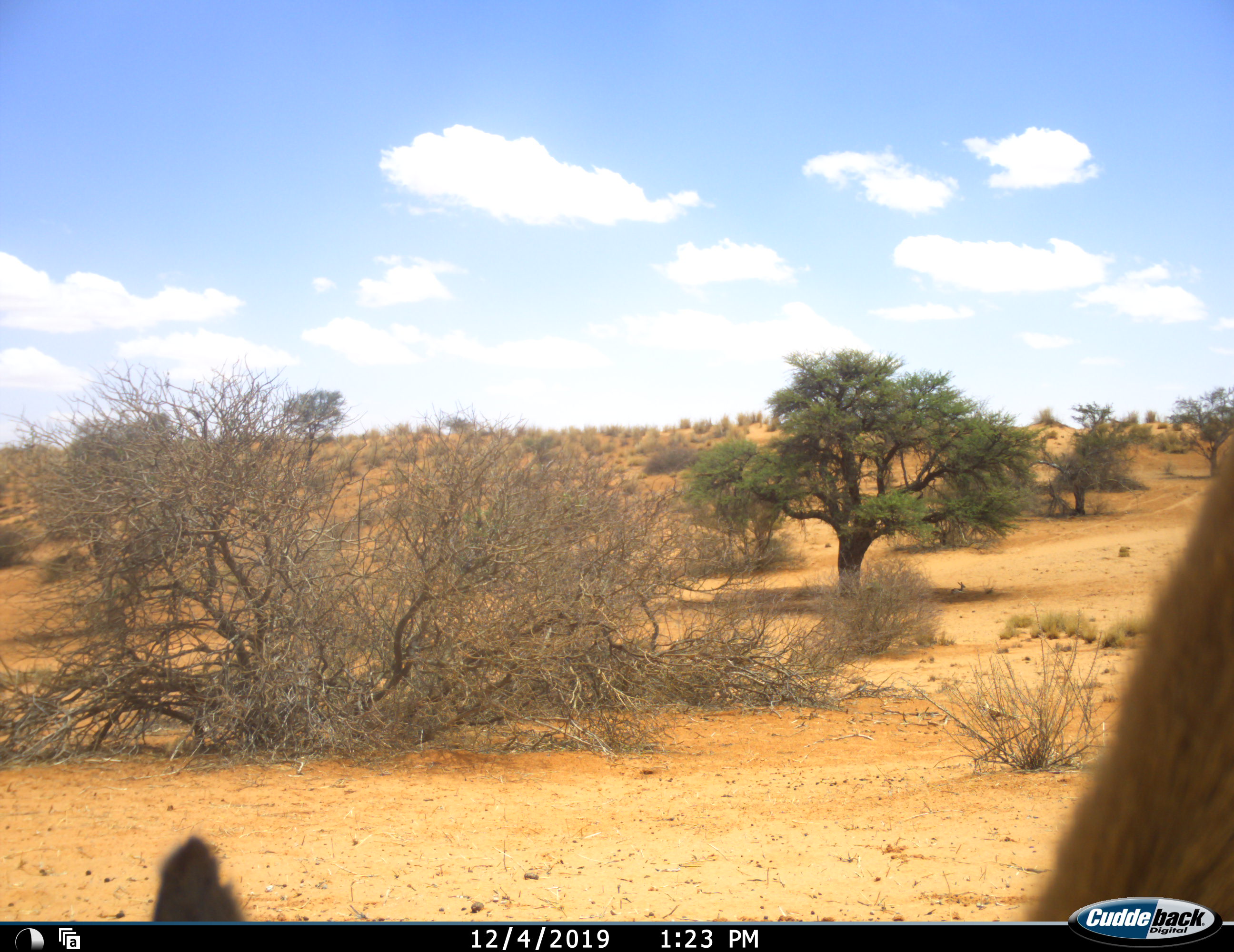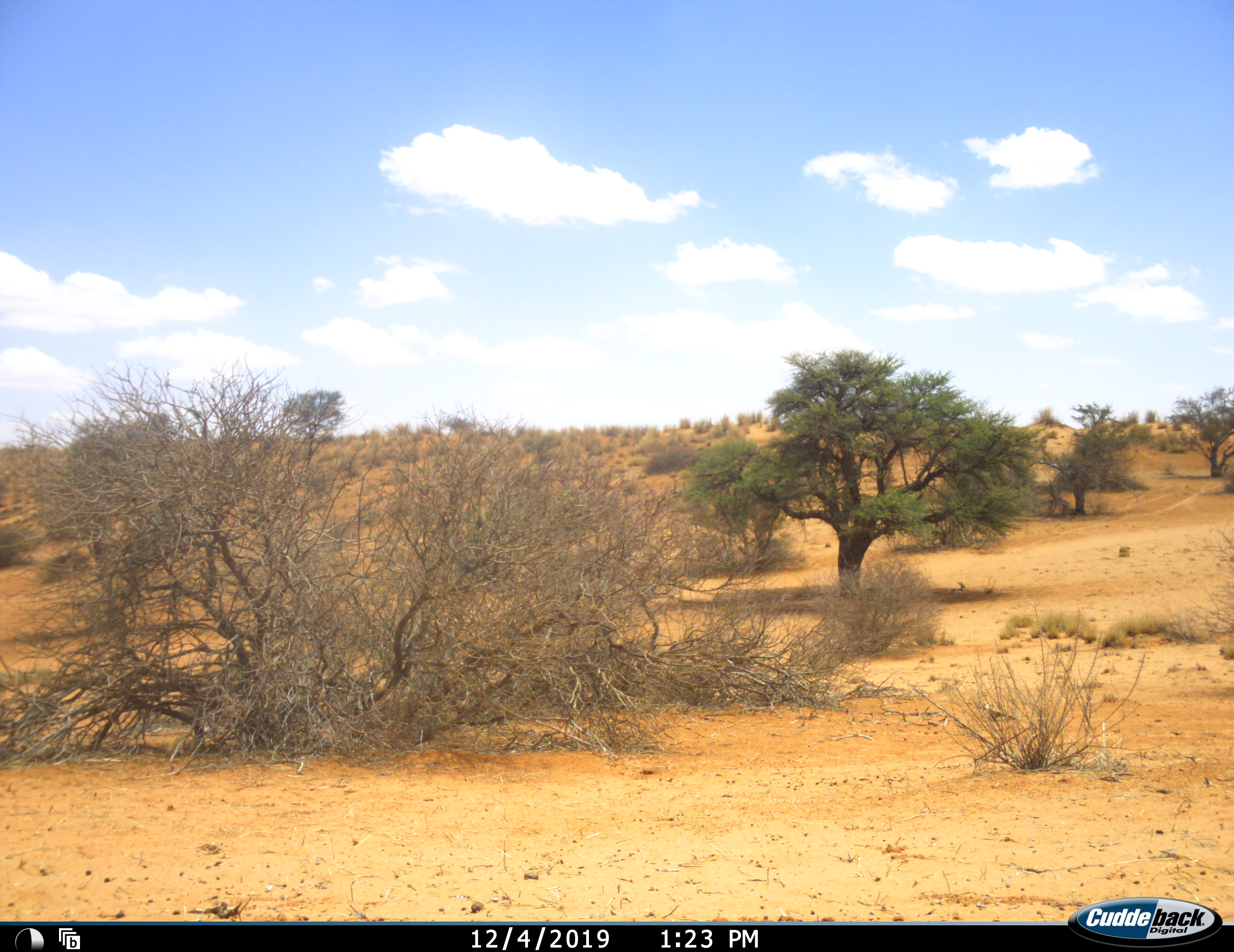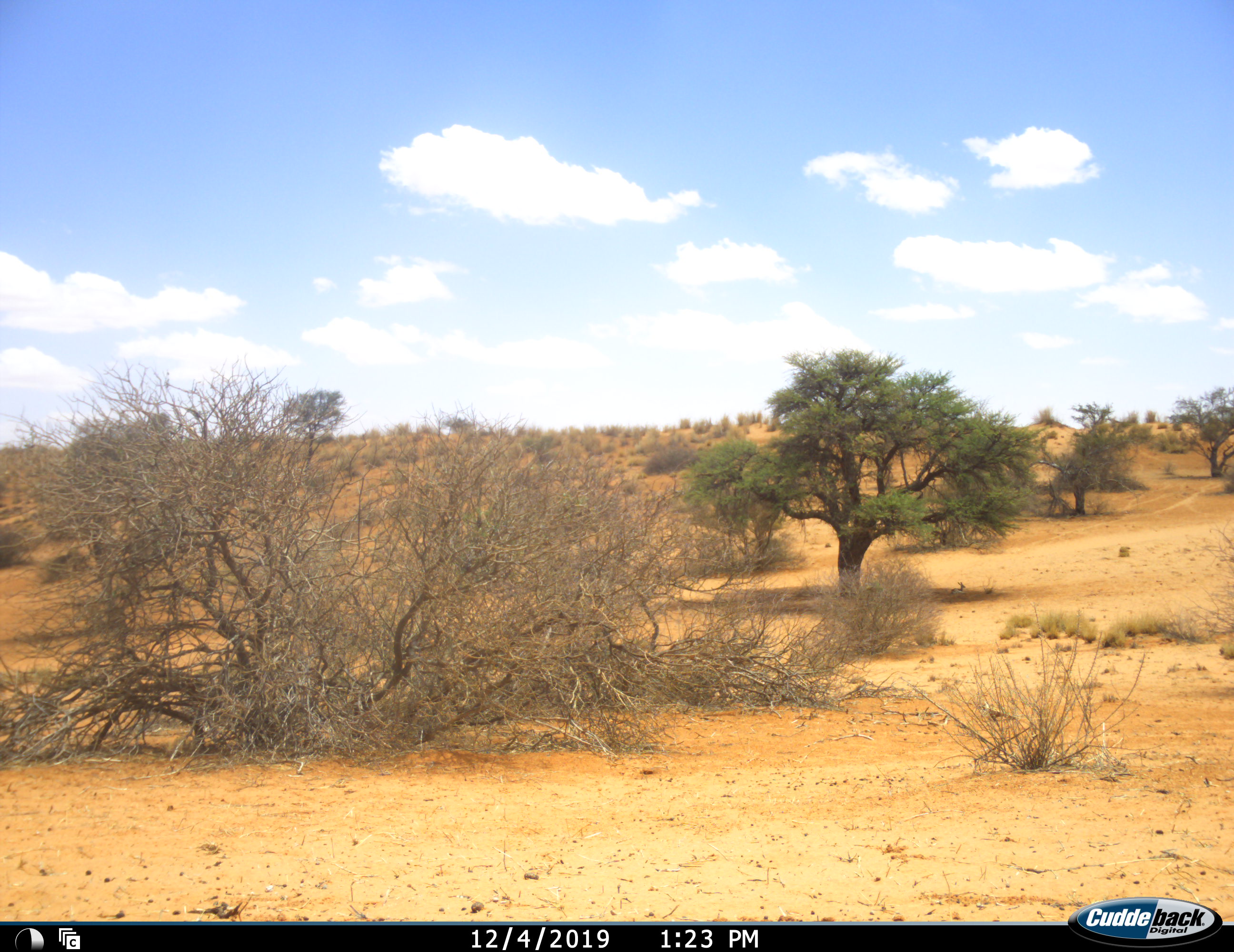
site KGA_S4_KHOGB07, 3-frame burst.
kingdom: Animalia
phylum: Chordata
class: Mammalia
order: Artiodactyla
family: Bovidae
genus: Antidorcas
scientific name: Antidorcas marsupialis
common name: springbok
Springbok (Antidorcas marsupialis), count 1. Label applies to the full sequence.